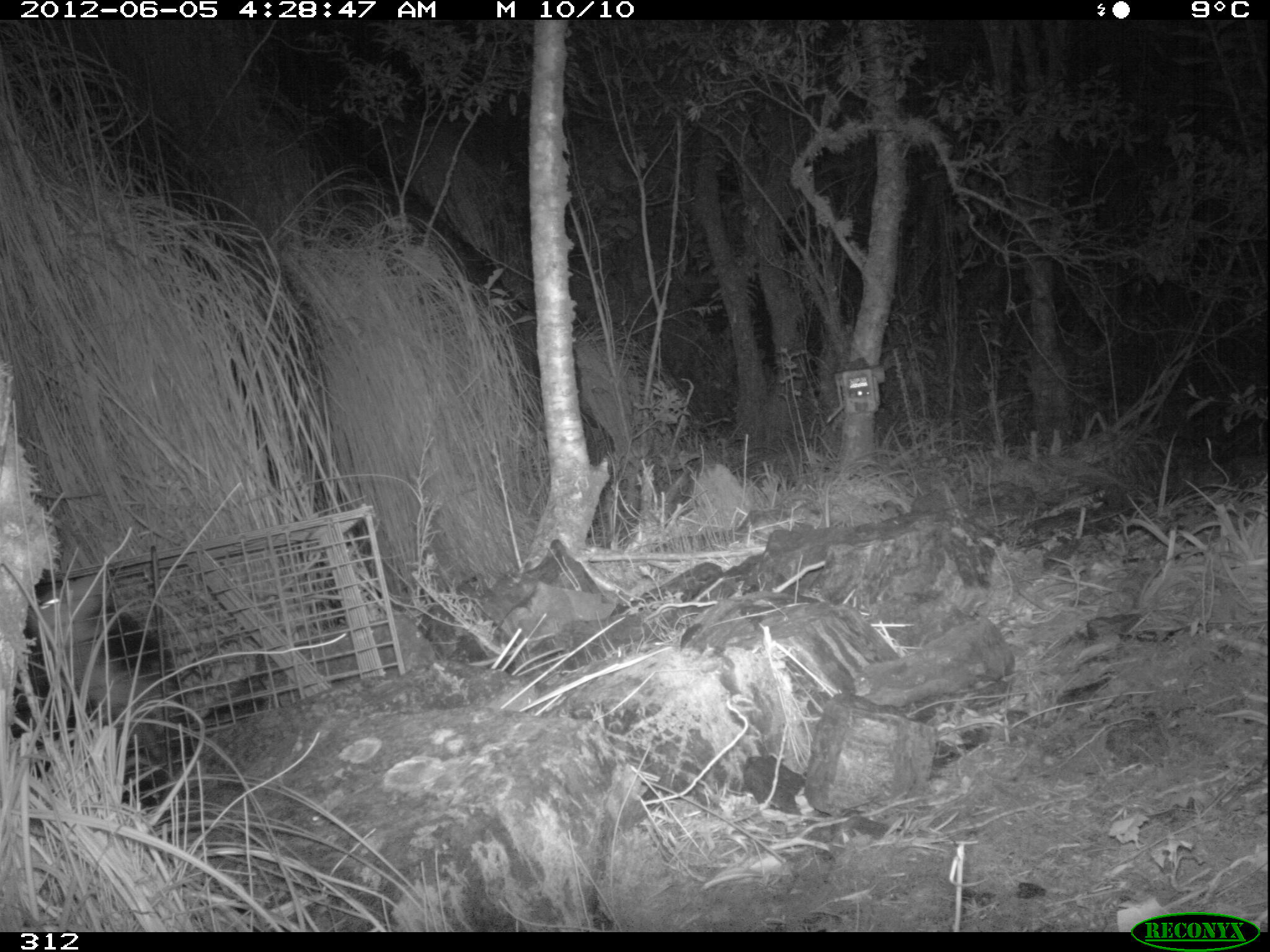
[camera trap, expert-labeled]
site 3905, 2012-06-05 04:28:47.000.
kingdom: Animalia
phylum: Chordata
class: Mammalia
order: Didelphimorphia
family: Didelphidae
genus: Didelphis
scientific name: Didelphis pernigra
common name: andean white-eared opossum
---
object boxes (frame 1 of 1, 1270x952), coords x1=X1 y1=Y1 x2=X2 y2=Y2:
didelphis pernigra: x1=9 y1=569 x2=199 y2=805